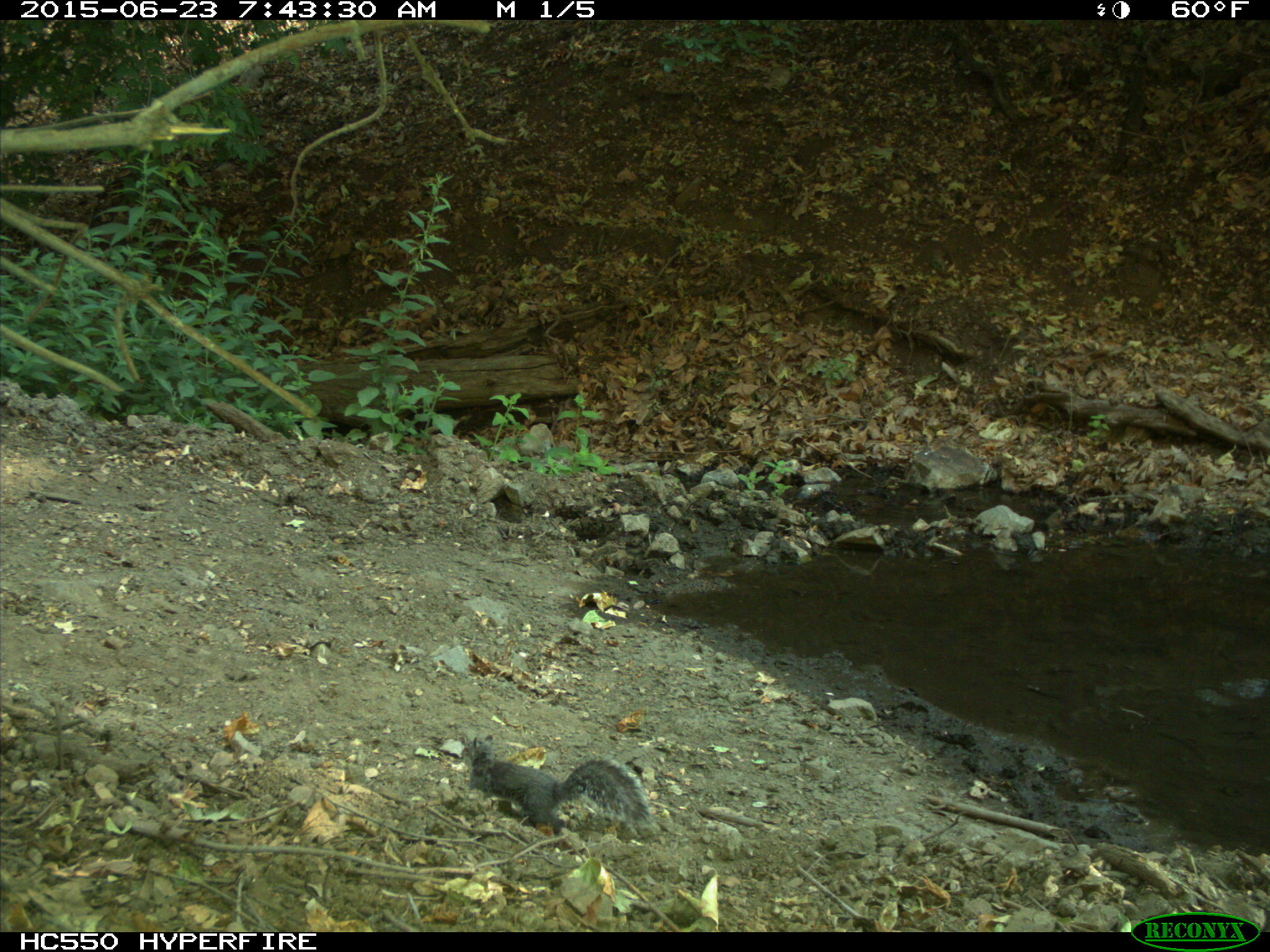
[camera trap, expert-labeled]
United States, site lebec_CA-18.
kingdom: Animalia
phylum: Chordata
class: Mammalia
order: Rodentia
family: Sciuridae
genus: Sciurus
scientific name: Sciurus carolinensis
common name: eastern gray squirrel